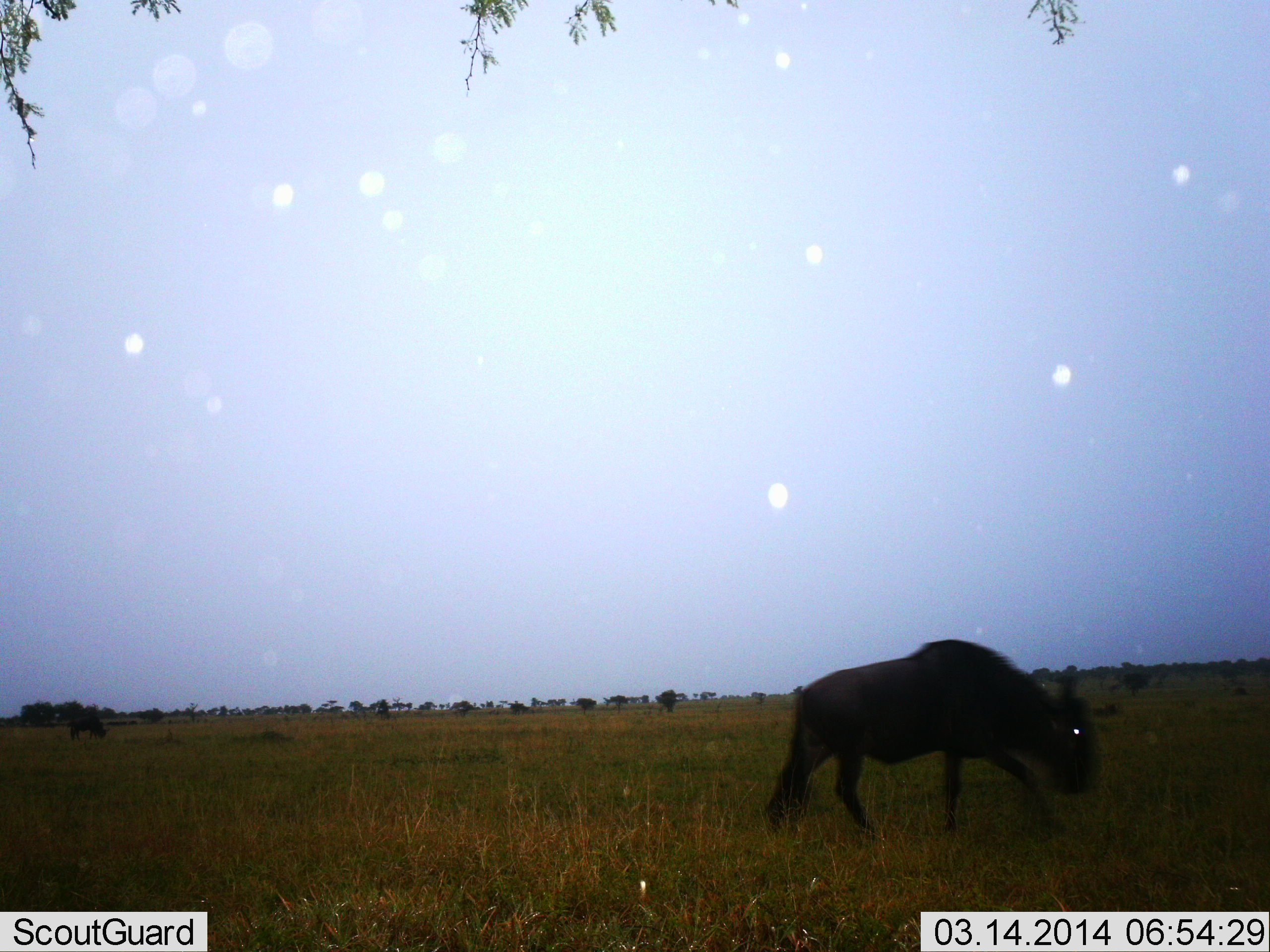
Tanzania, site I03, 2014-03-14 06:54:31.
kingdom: Animalia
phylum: Chordata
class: Mammalia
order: Artiodactyla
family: Bovidae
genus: Connochaetes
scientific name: Connochaetes taurinus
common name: blue wildebeest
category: wildebeest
Wildebeest (blue wildebeest) (Connochaetes taurinus), count 2. Behavior (volunteer vote fractions): standing 20%, resting 0%, moving 90%, interacting 0%. Young present (vote fraction): 0%. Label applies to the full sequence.